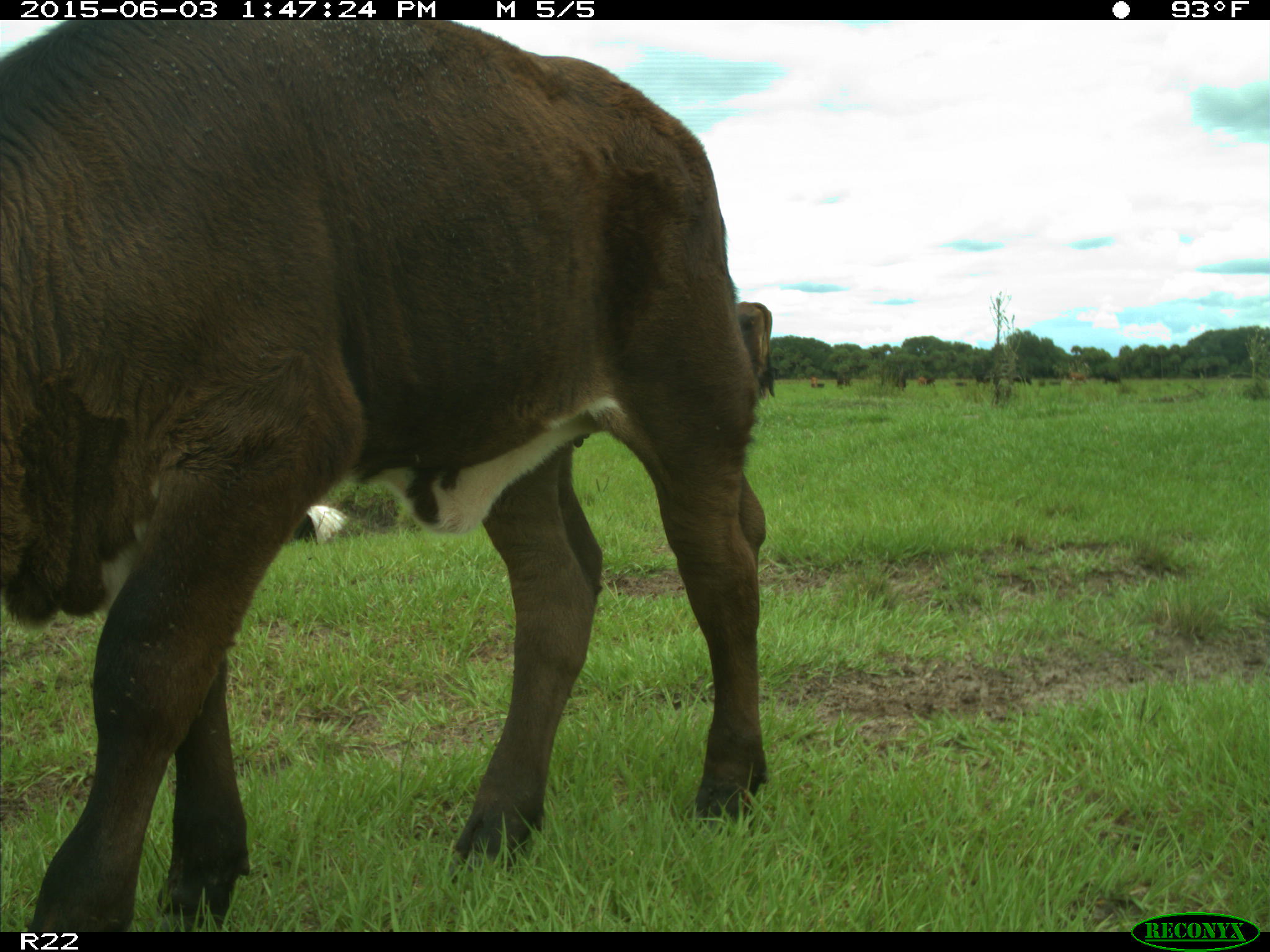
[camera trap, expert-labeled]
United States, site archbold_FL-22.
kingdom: Animalia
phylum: Chordata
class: Mammalia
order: Artiodactyla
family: Bovidae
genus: Bos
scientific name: Bos taurus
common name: domestic cow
Bos taurus (domestic cow).